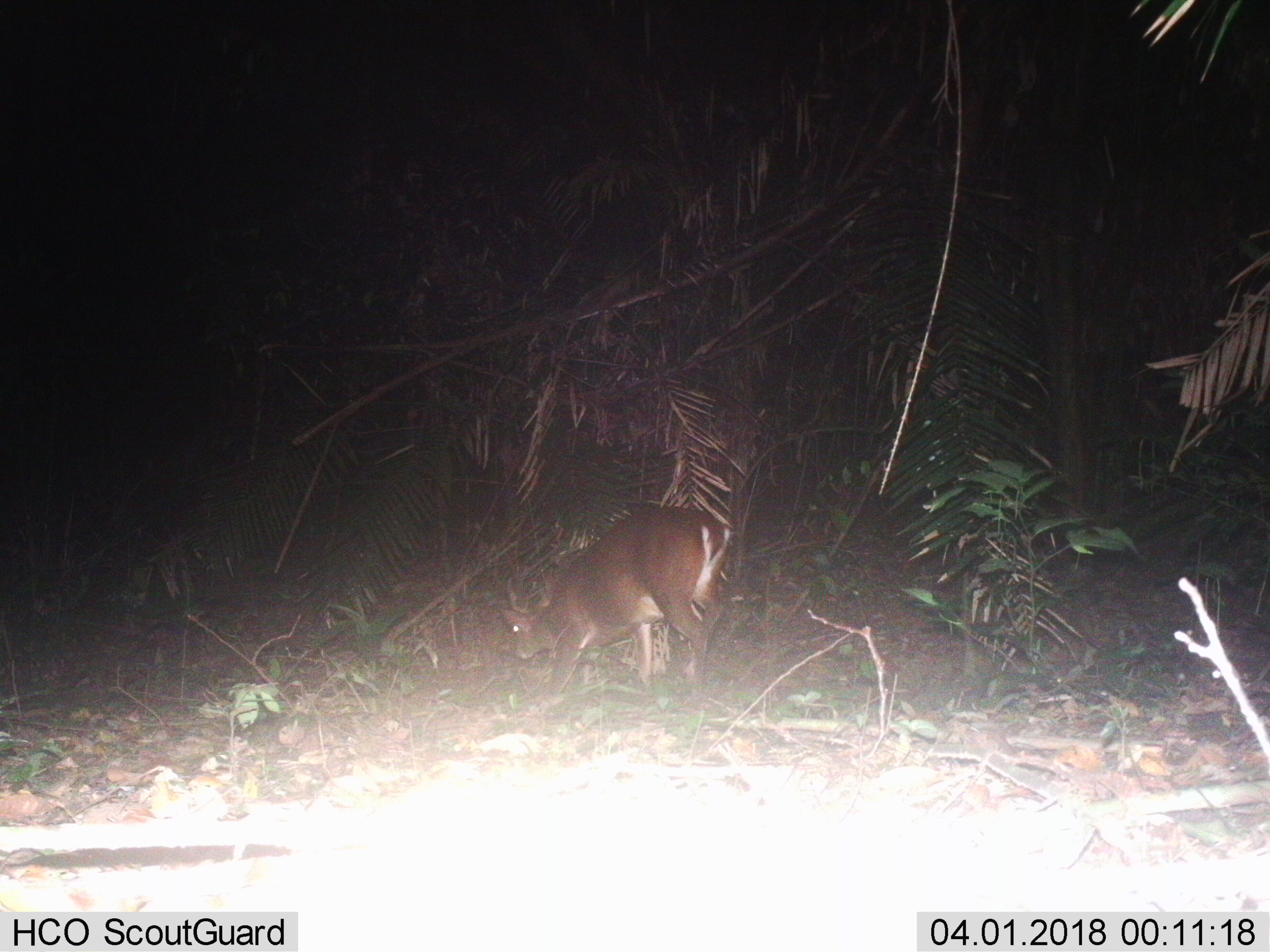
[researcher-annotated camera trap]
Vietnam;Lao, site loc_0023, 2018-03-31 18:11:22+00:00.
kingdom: Animalia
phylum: Chordata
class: Mammalia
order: Artiodactyla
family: Cervidae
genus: Muntiacus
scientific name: Muntiacus vuquangensis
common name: large-antlered muntjac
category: large antlered muntjac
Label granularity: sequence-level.